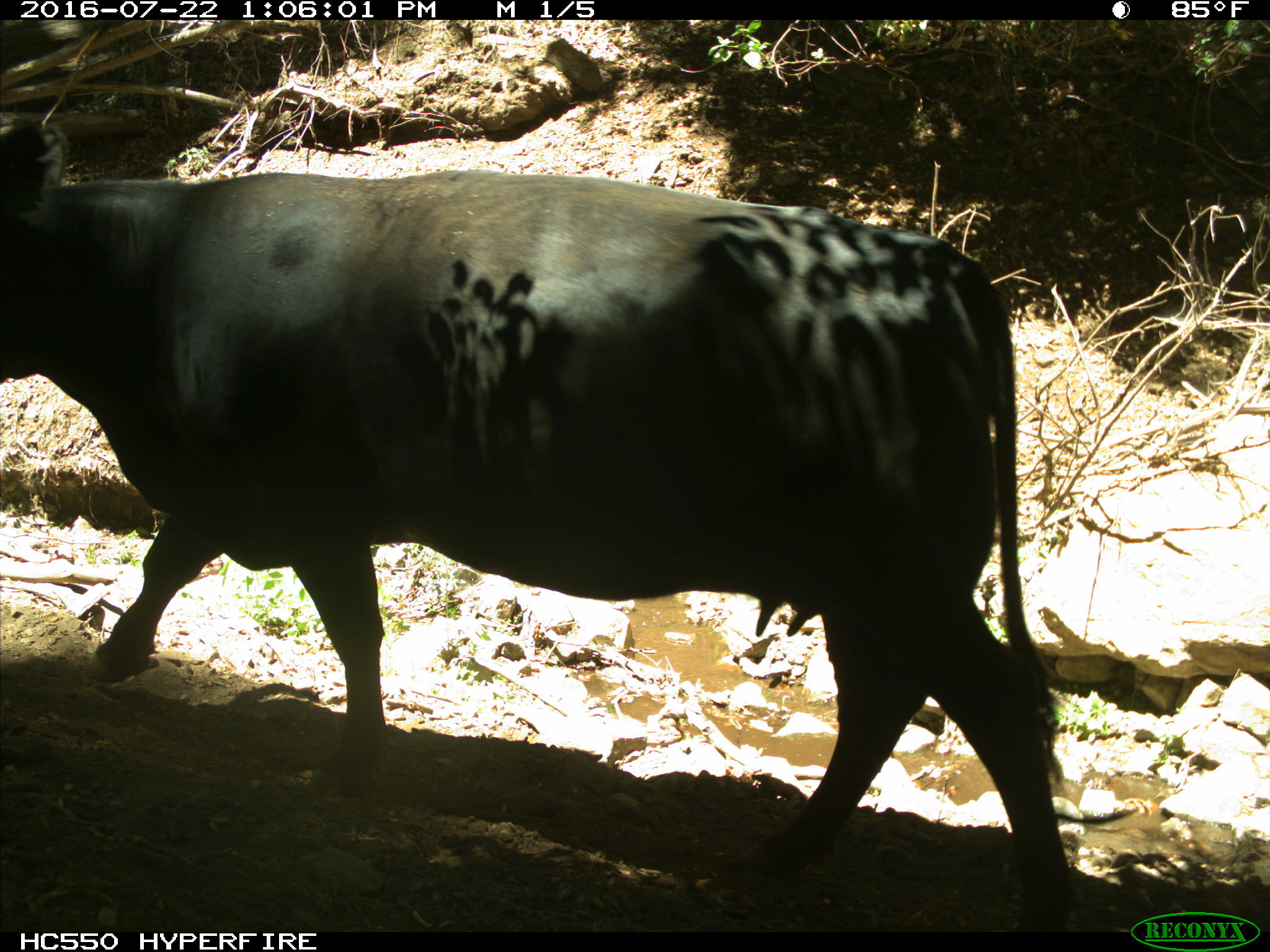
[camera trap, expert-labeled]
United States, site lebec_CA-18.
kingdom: Animalia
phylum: Chordata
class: Mammalia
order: Artiodactyla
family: Bovidae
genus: Bos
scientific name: Bos taurus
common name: domestic cow